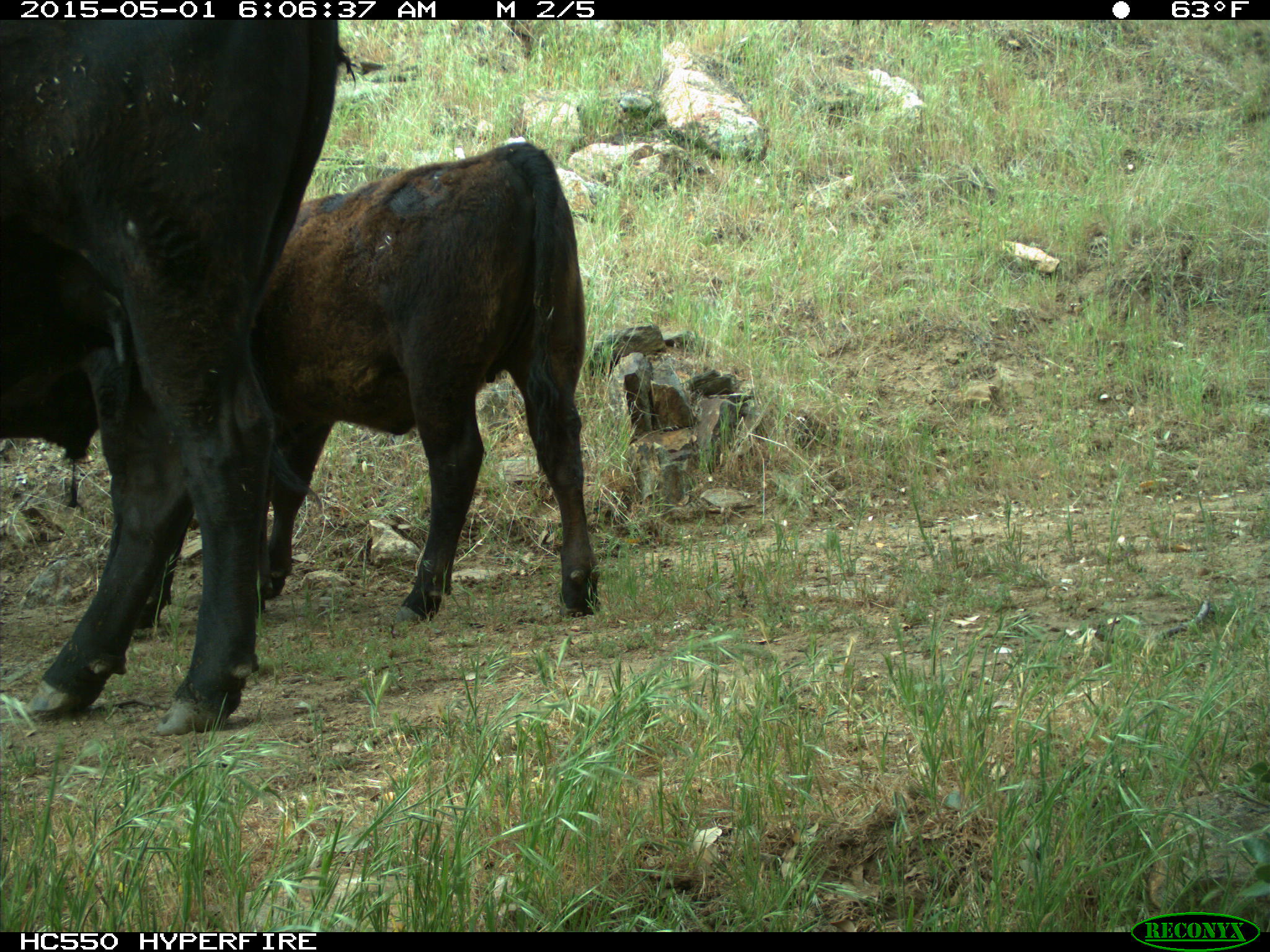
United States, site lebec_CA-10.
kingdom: Animalia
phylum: Chordata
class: Mammalia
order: Artiodactyla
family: Bovidae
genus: Bos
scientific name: Bos taurus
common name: domestic cow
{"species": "Bos taurus (domestic cow)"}